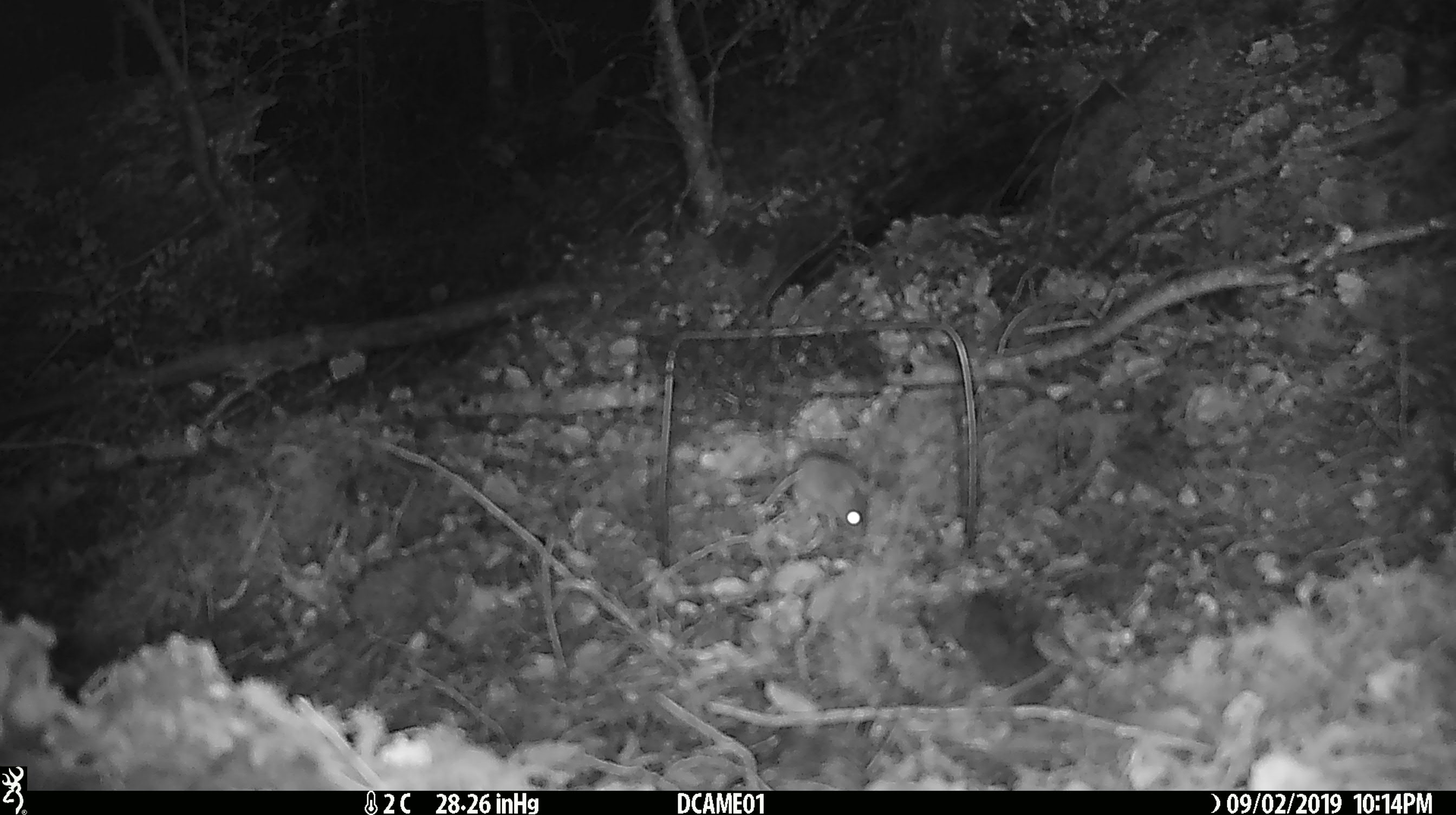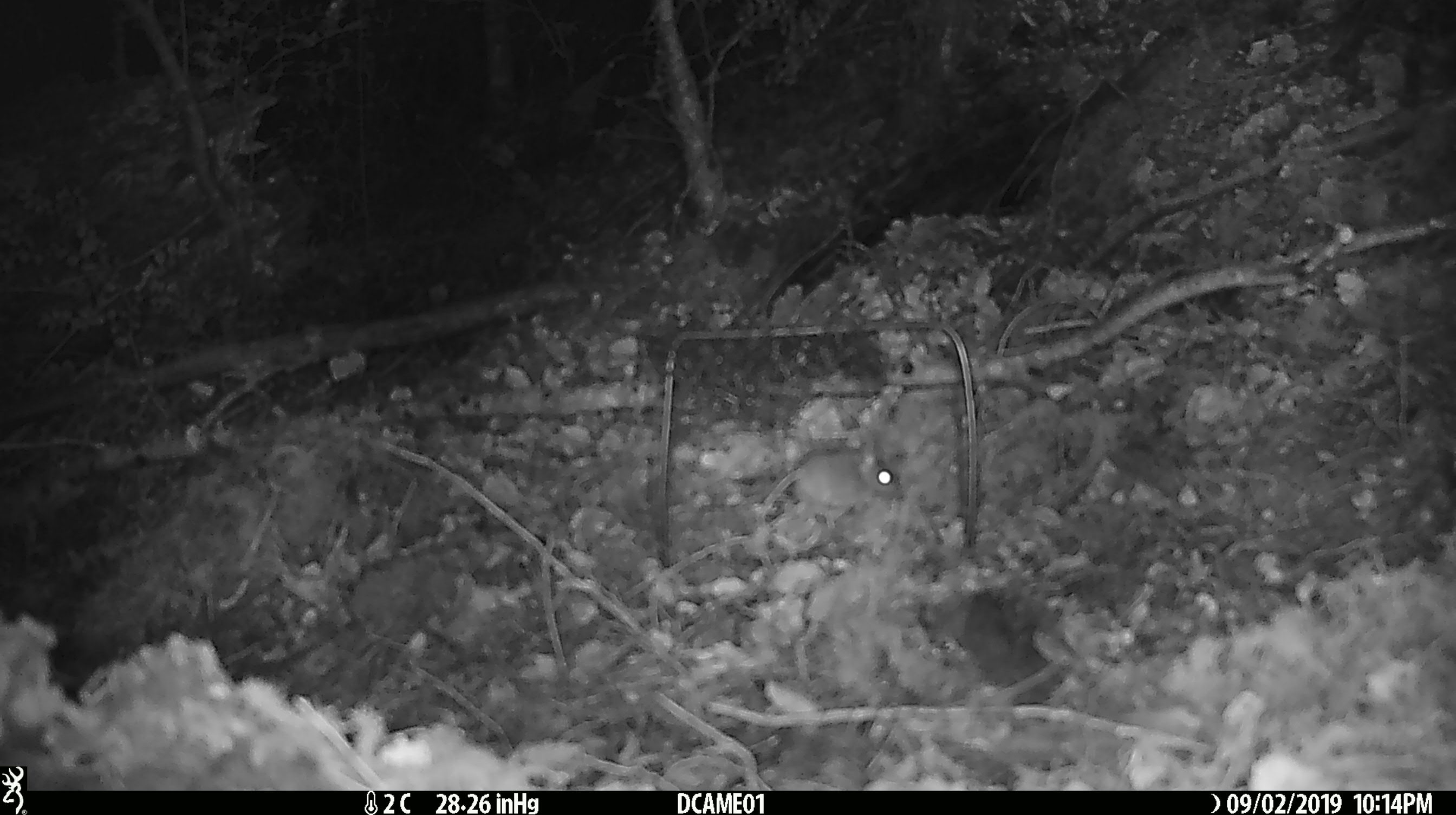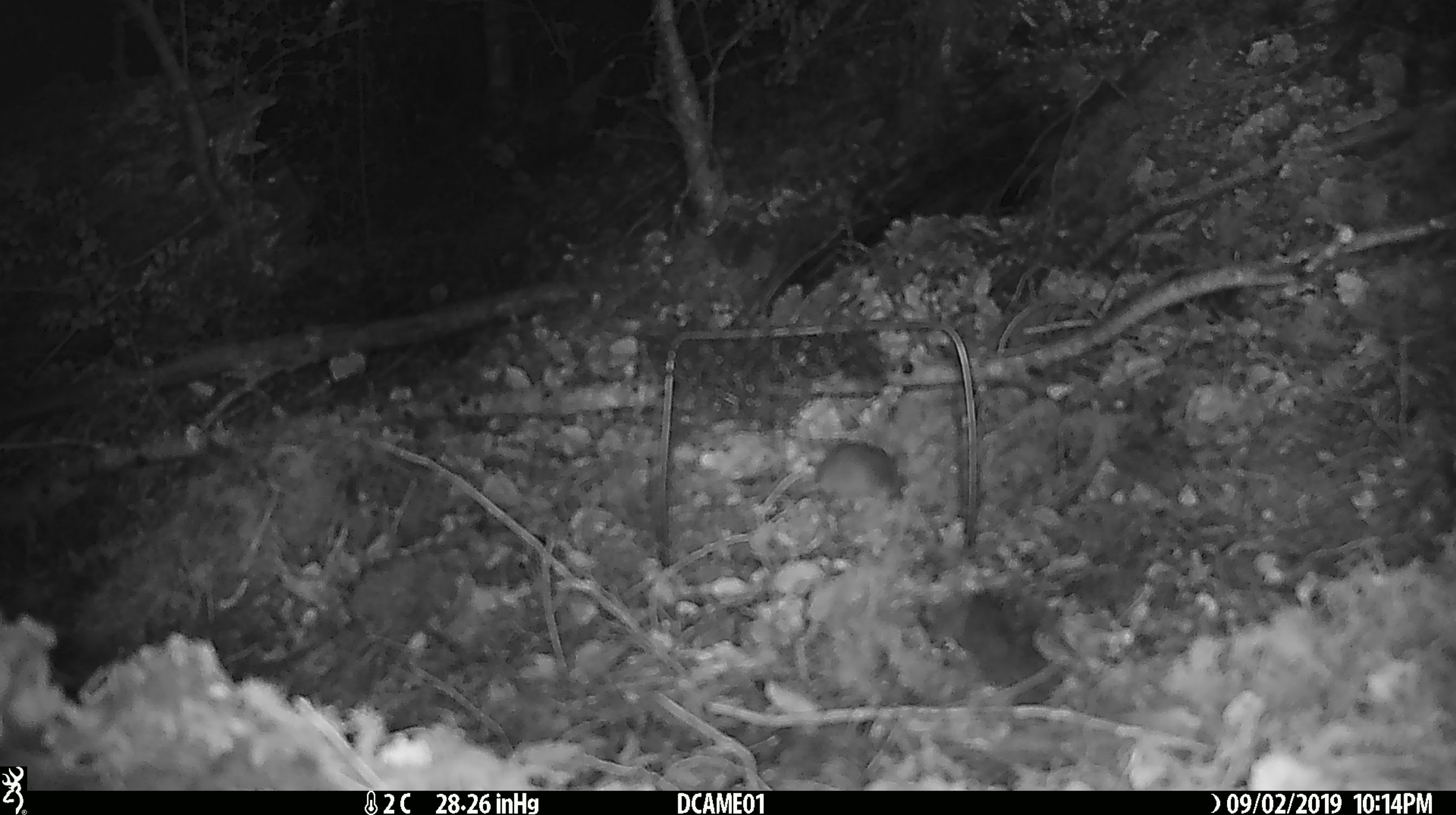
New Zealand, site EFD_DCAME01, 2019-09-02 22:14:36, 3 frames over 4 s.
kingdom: Animalia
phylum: Chordata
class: Mammalia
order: Rodentia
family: Muridae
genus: Mus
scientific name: Mus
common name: mouse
Mouse (Mus).